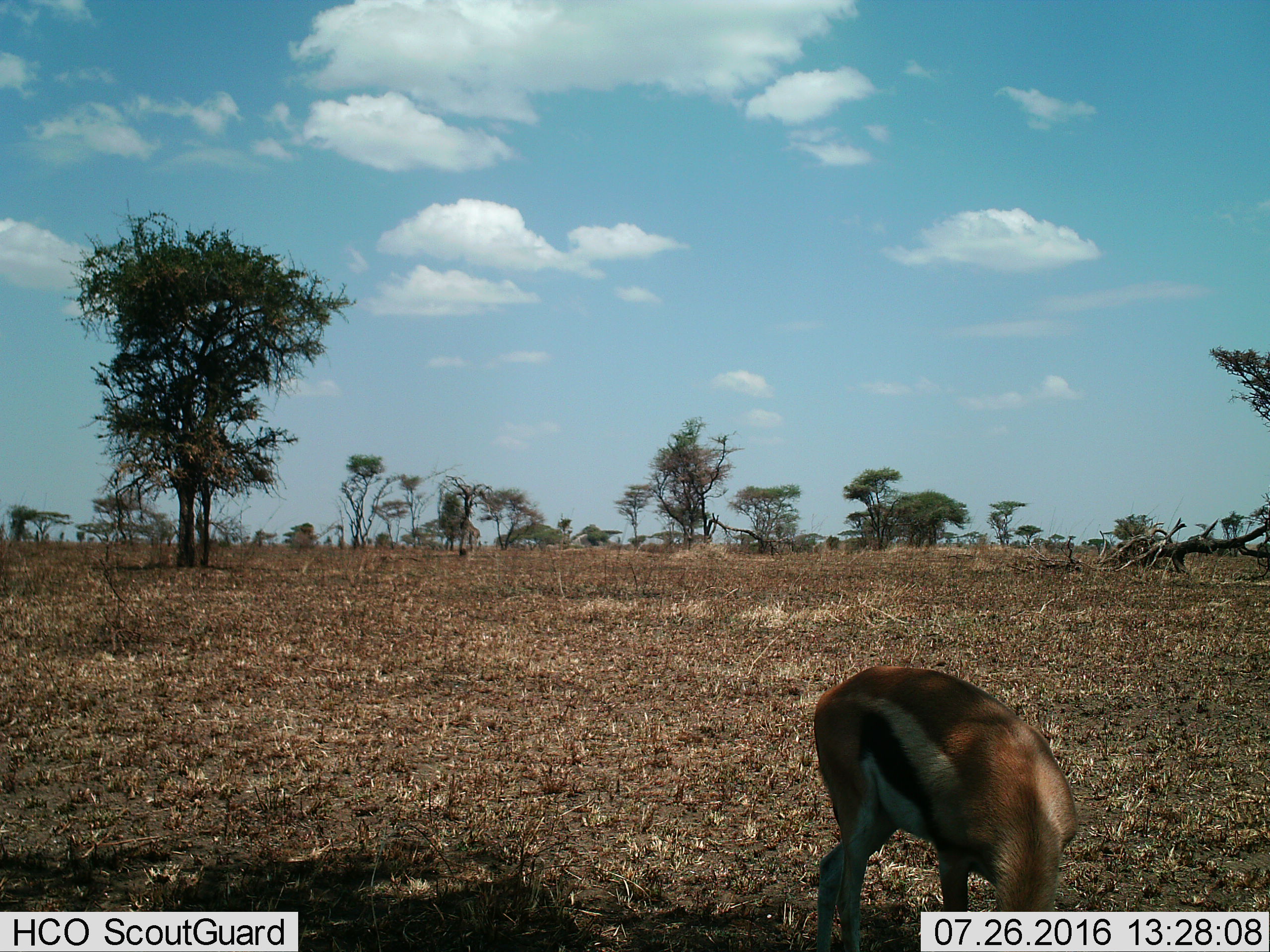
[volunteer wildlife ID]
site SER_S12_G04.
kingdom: Animalia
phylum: Chordata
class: Mammalia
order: Artiodactyla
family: Bovidae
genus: Eudorcas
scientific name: Eudorcas thomsonii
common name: thomson's gazelle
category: gazellethomsons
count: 1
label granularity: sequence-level